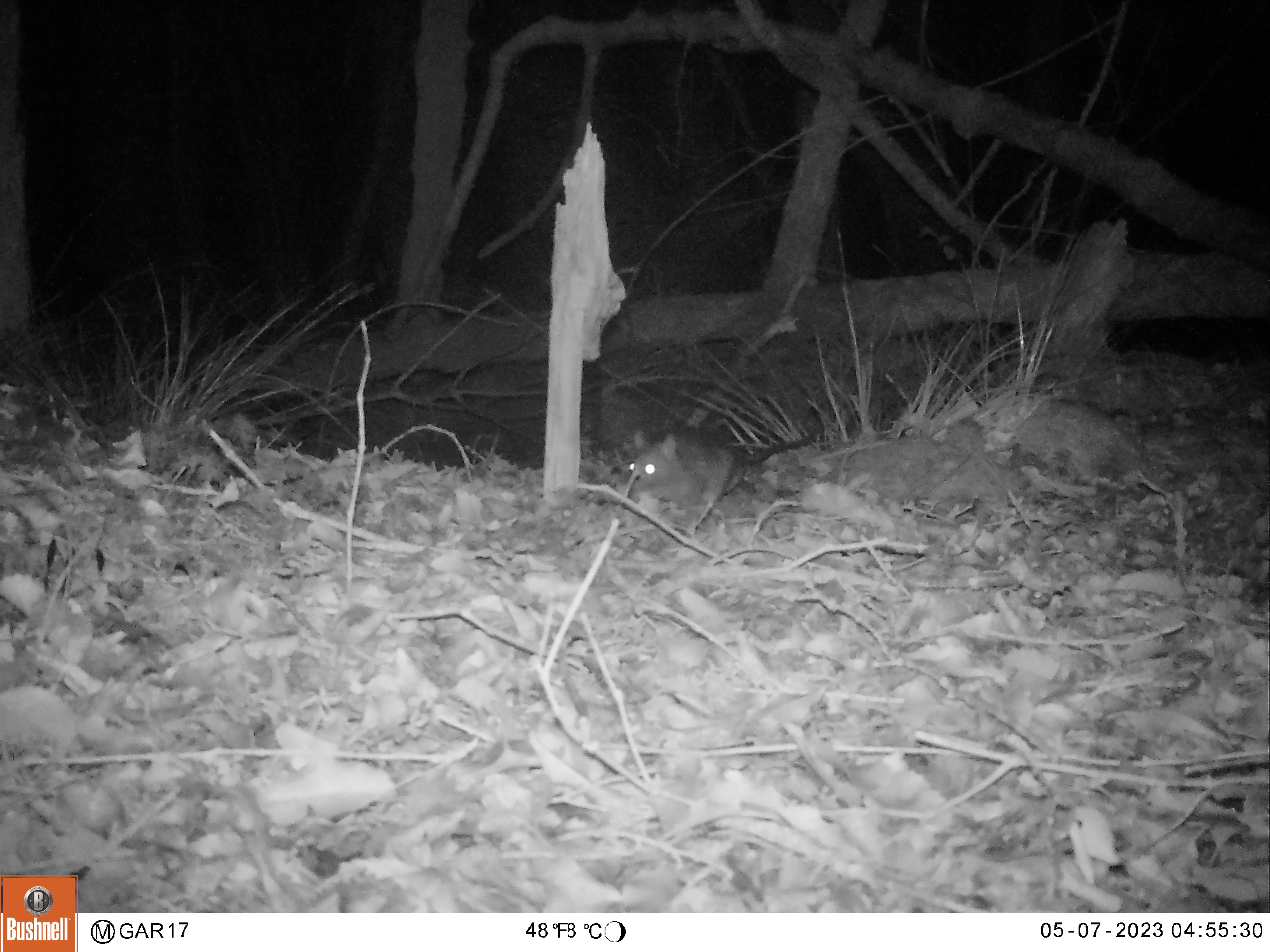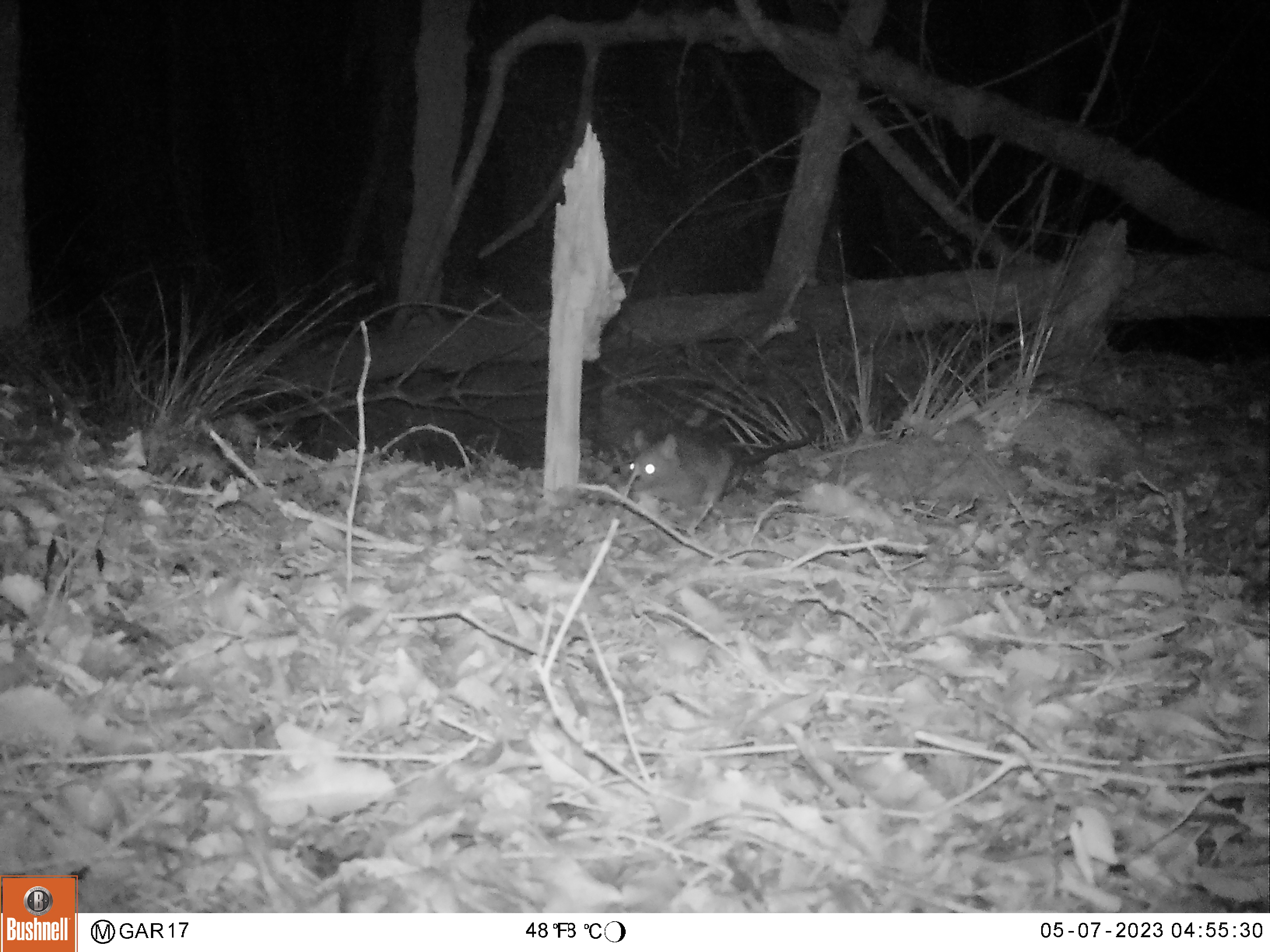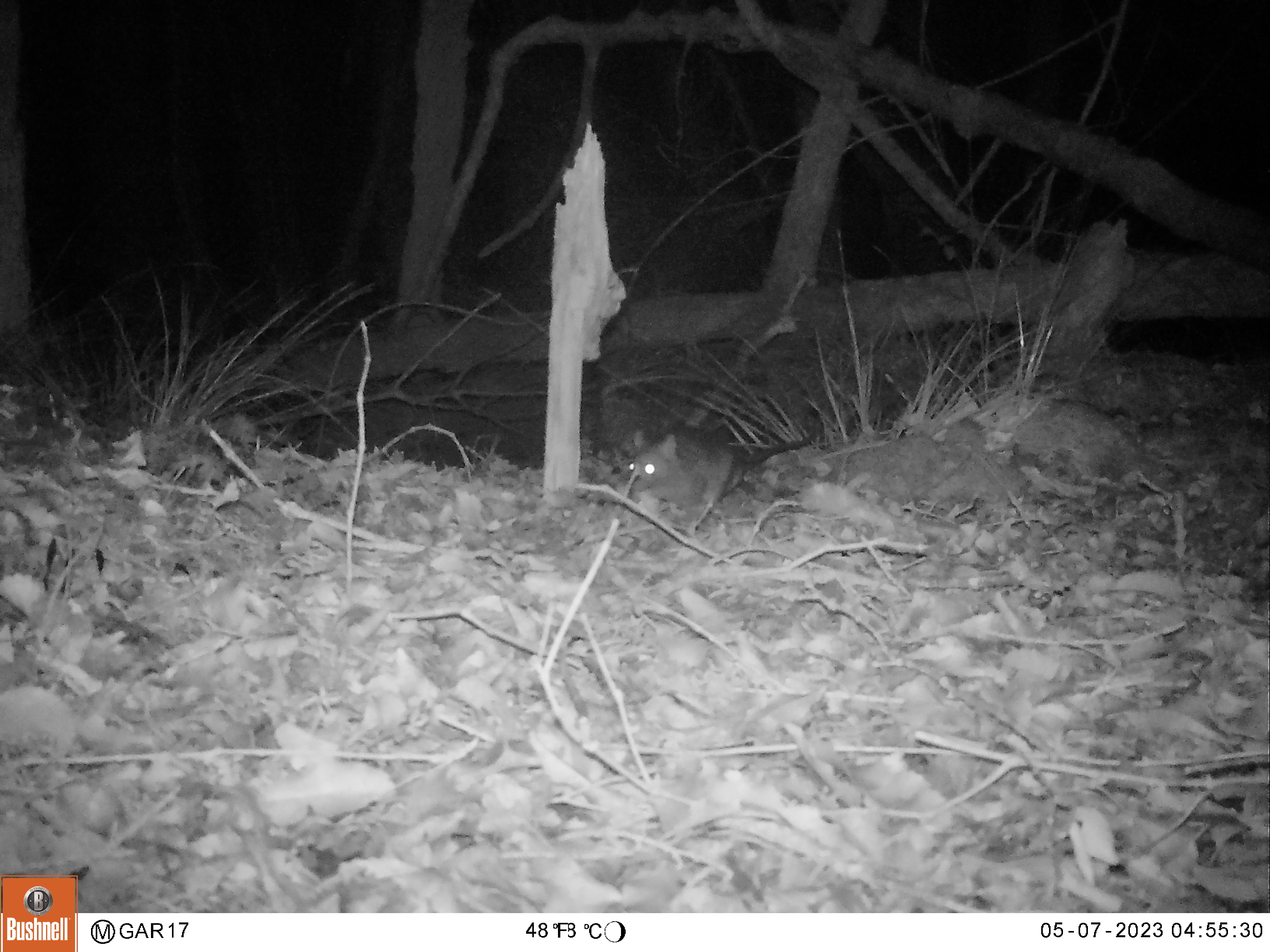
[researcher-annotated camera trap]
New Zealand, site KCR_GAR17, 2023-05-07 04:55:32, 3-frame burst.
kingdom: Animalia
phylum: Chordata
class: Mammalia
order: Rodentia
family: Muridae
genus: Rattus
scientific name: Rattus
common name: rat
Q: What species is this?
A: Rat (Rattus).